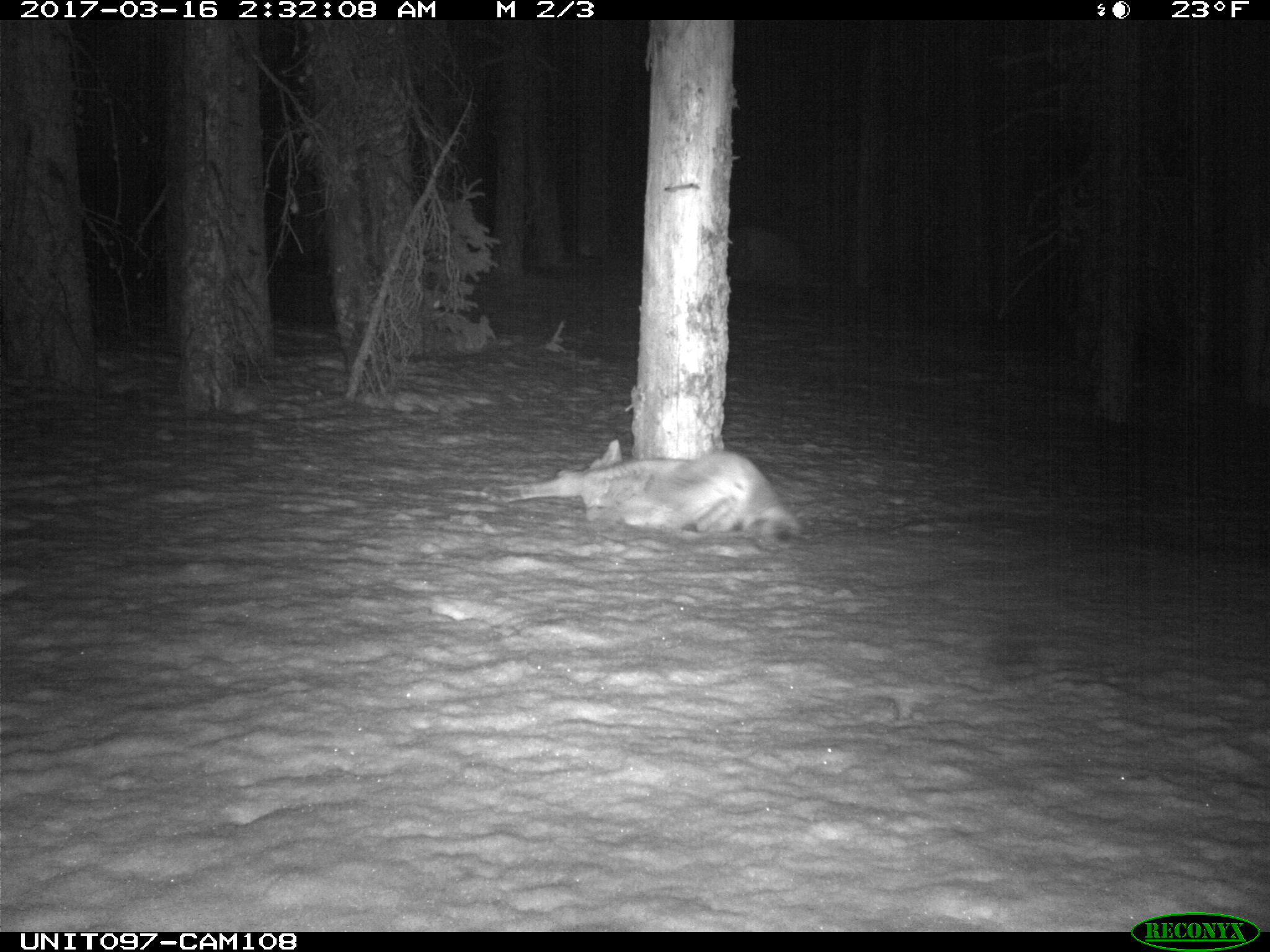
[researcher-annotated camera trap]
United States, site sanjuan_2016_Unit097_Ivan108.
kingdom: Animalia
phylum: Chordata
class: Mammalia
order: Carnivora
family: Canidae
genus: Canis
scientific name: Canis latrans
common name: coyote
Canis latrans (coyote).